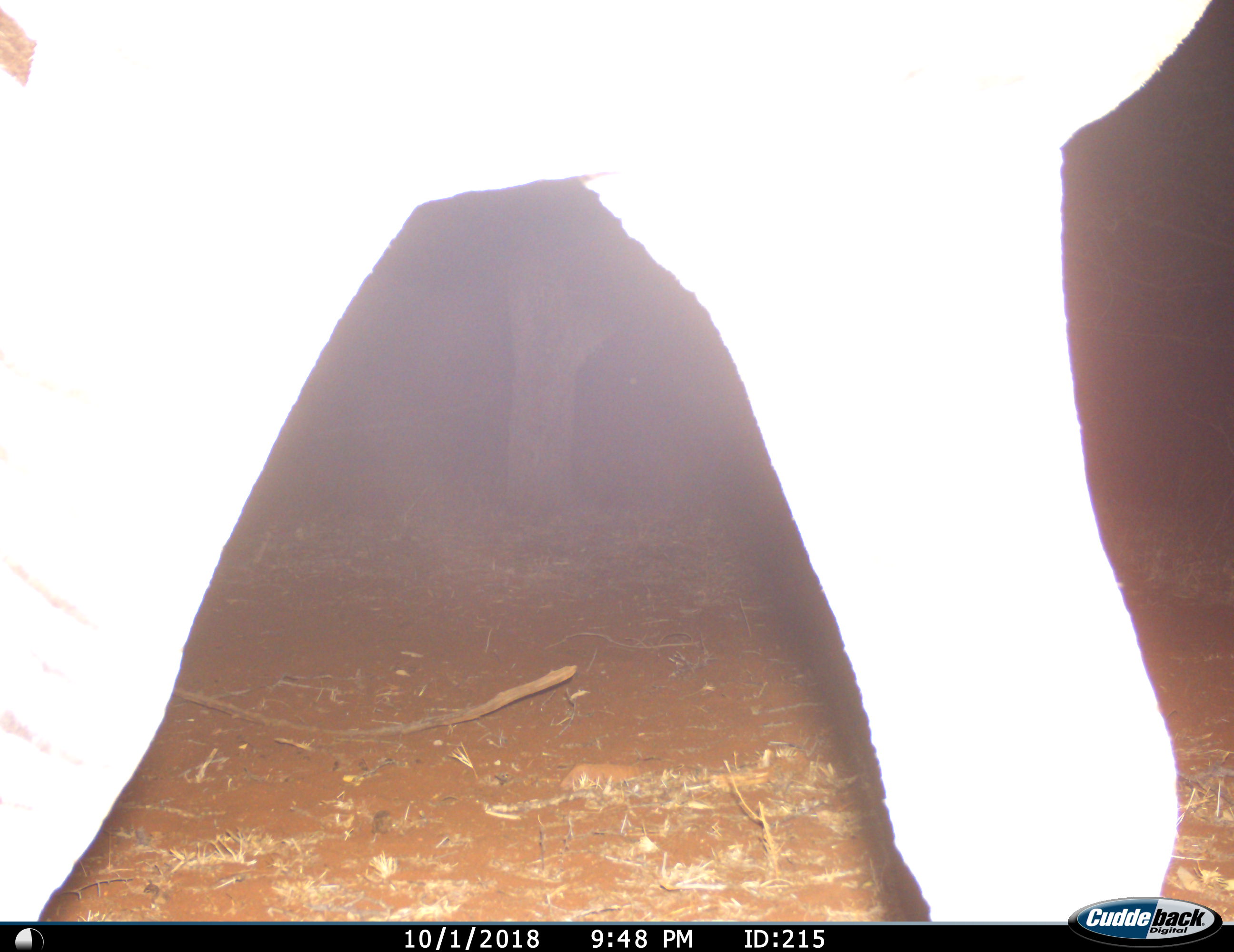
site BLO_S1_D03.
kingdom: Animalia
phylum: Chordata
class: Mammalia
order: Artiodactyla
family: Giraffidae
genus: Giraffa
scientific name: Giraffa camelopardalis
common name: giraffe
Giraffe (Giraffa camelopardalis), count 1. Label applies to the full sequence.